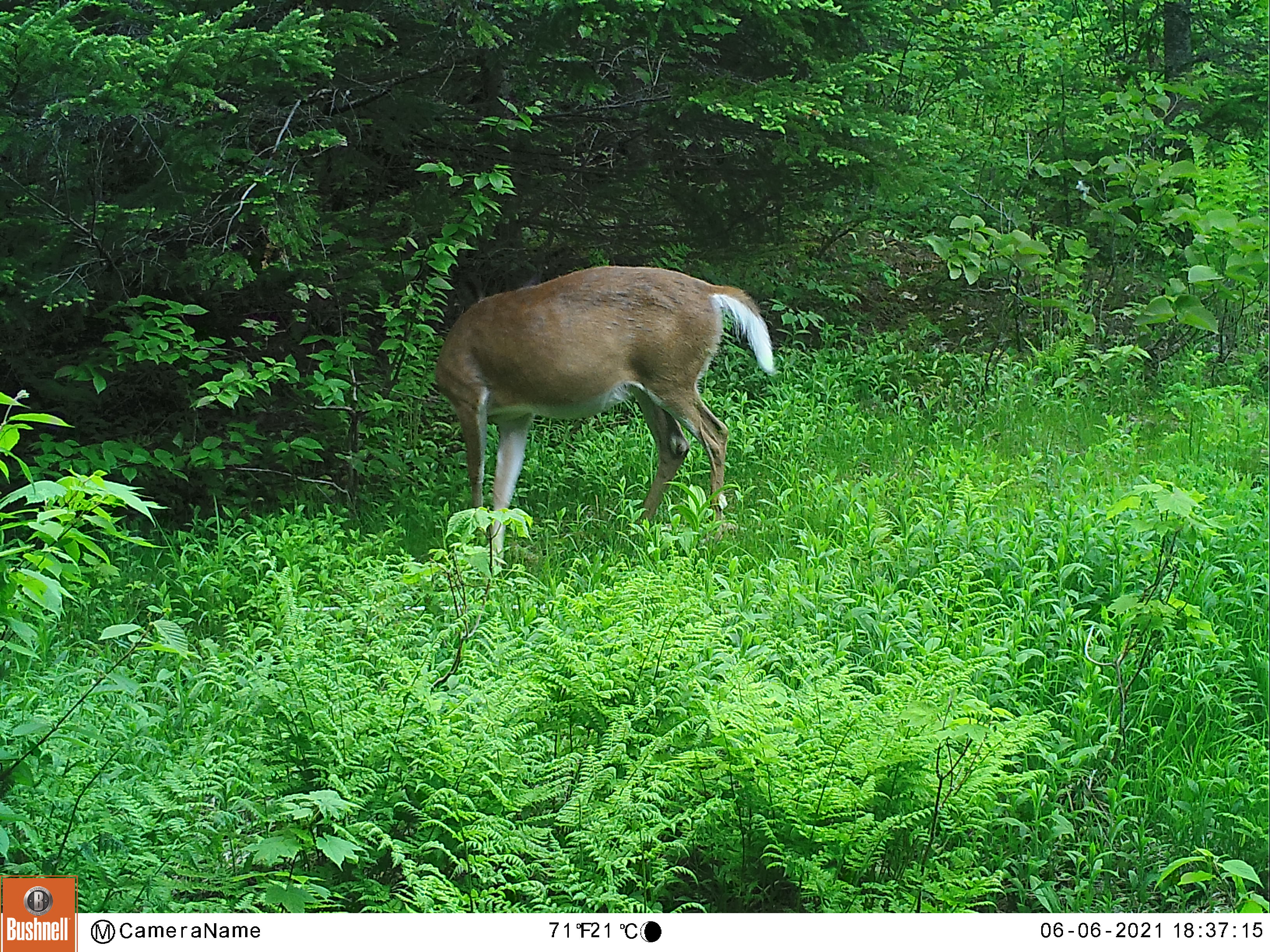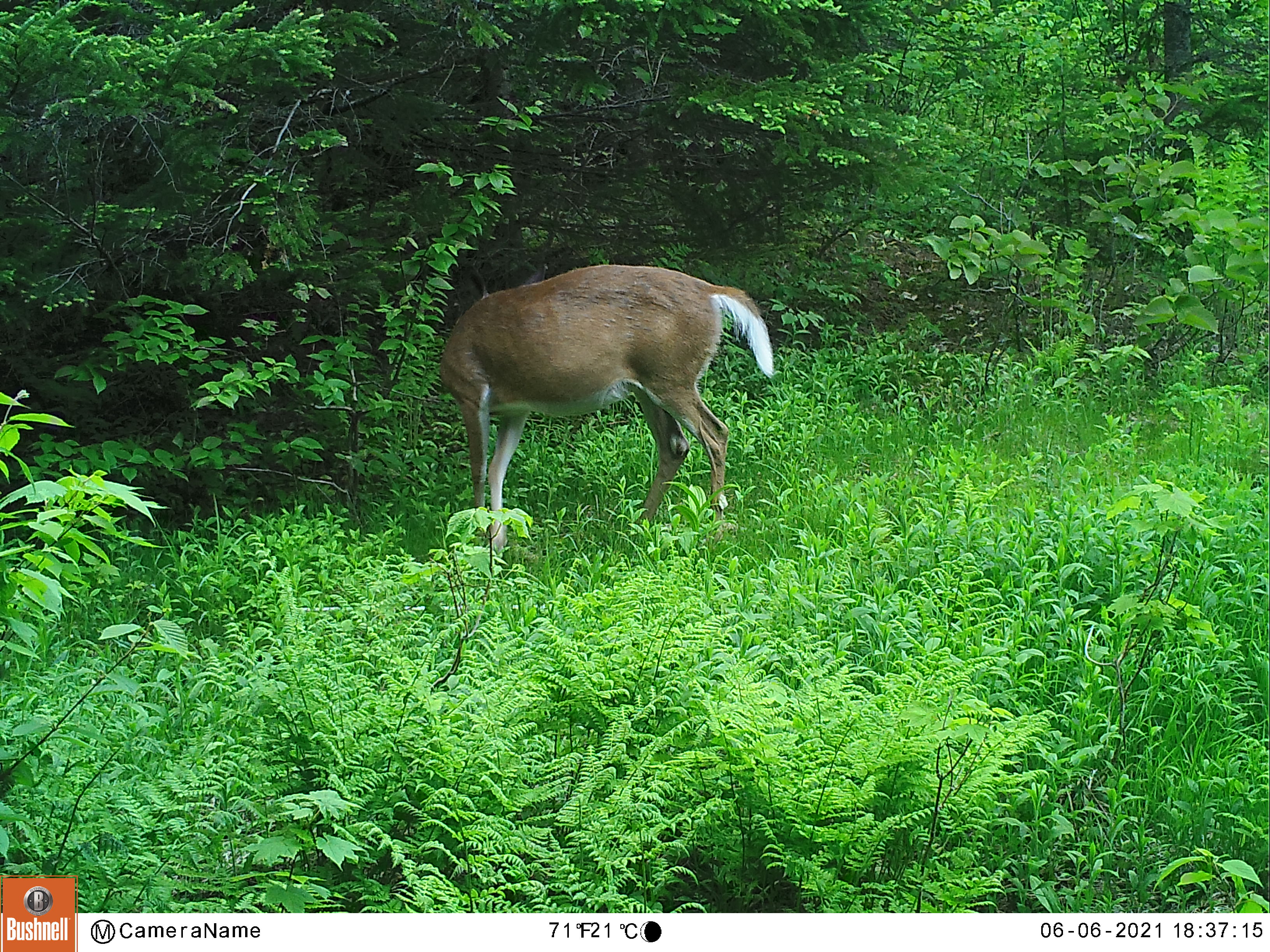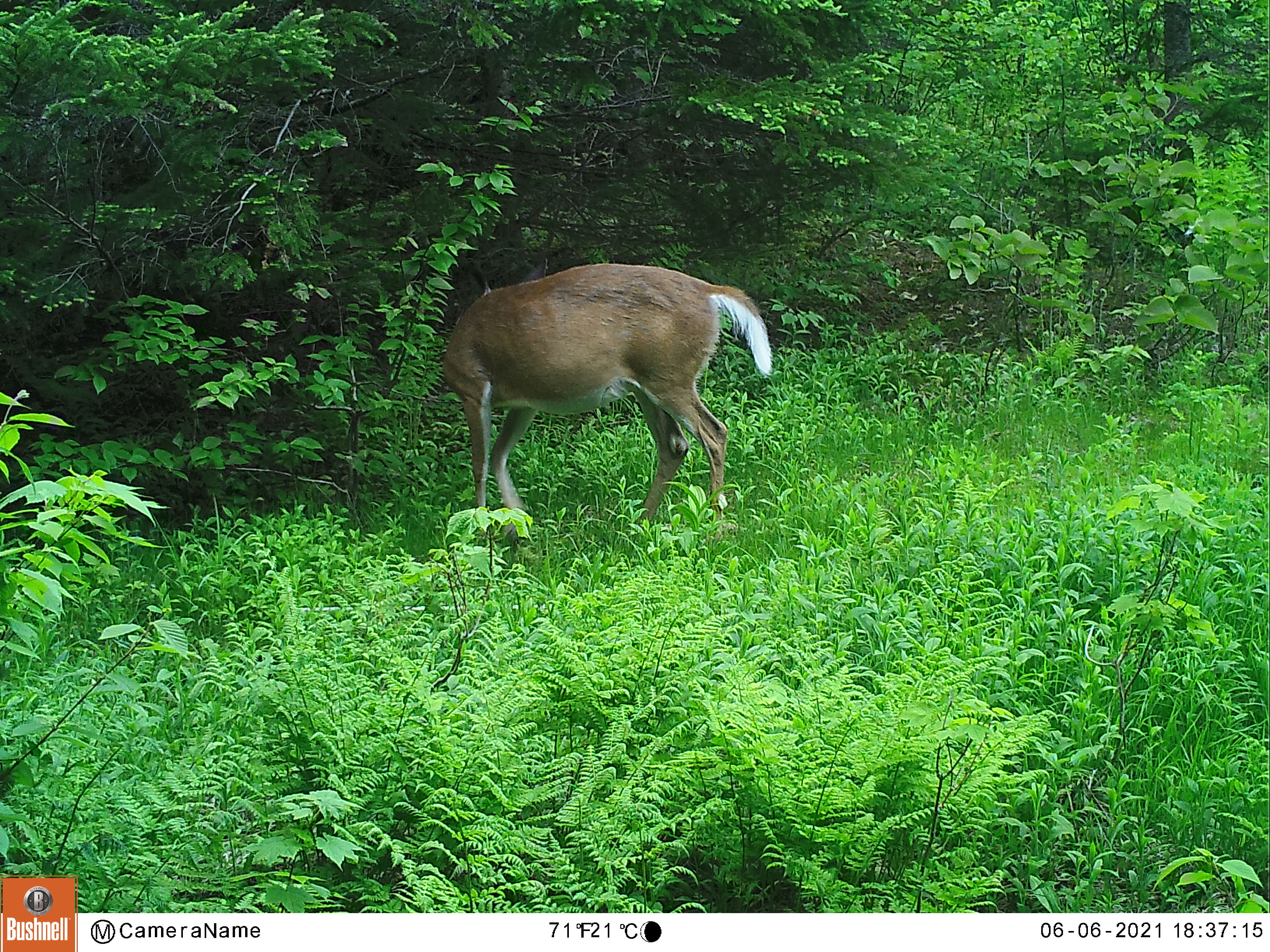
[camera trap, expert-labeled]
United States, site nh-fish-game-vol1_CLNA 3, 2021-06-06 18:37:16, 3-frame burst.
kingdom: Animalia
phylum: Chordata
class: Mammalia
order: Artiodactyla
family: Cervidae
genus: Odocoileus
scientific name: Odocoileus virginianus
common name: white-tailed deer